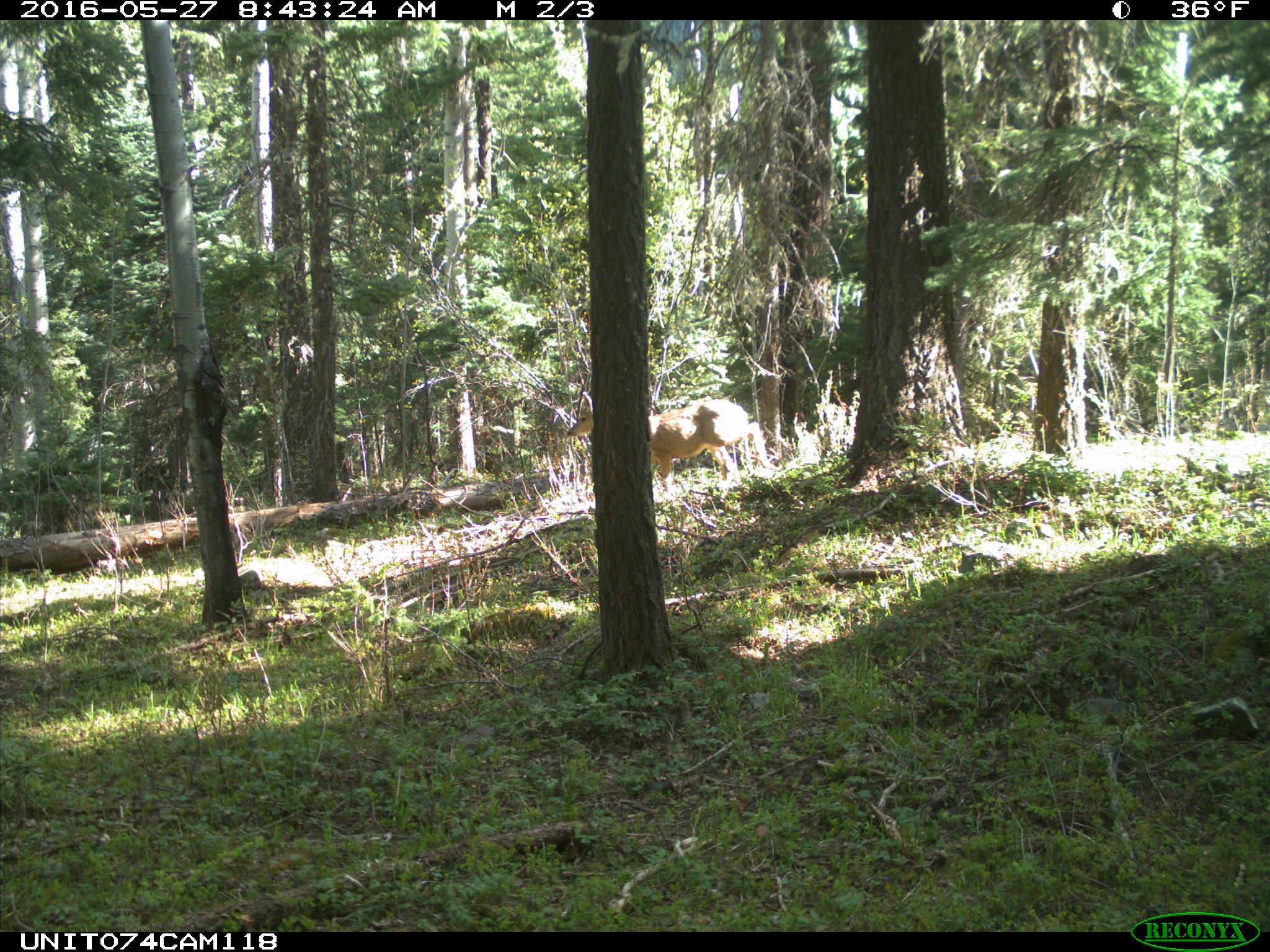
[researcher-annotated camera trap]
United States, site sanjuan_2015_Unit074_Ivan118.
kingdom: Animalia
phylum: Chordata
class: Mammalia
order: Artiodactyla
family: Cervidae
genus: Odocoileus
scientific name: Odocoileus hemionus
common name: mule deer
Odocoileus hemionus (mule deer).